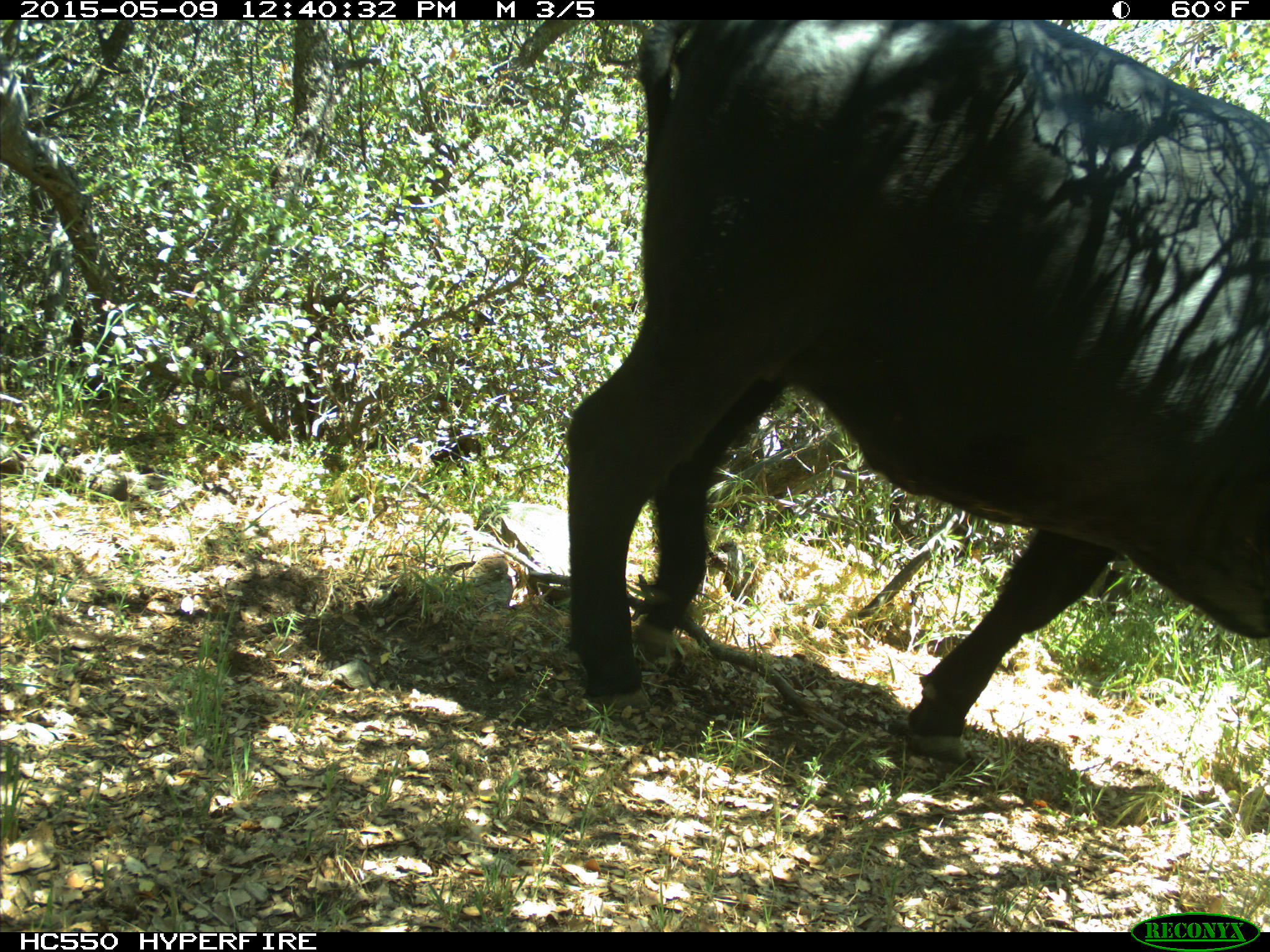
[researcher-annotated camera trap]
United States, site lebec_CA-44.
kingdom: Animalia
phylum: Chordata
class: Mammalia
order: Artiodactyla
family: Bovidae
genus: Bos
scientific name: Bos taurus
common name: domestic cow